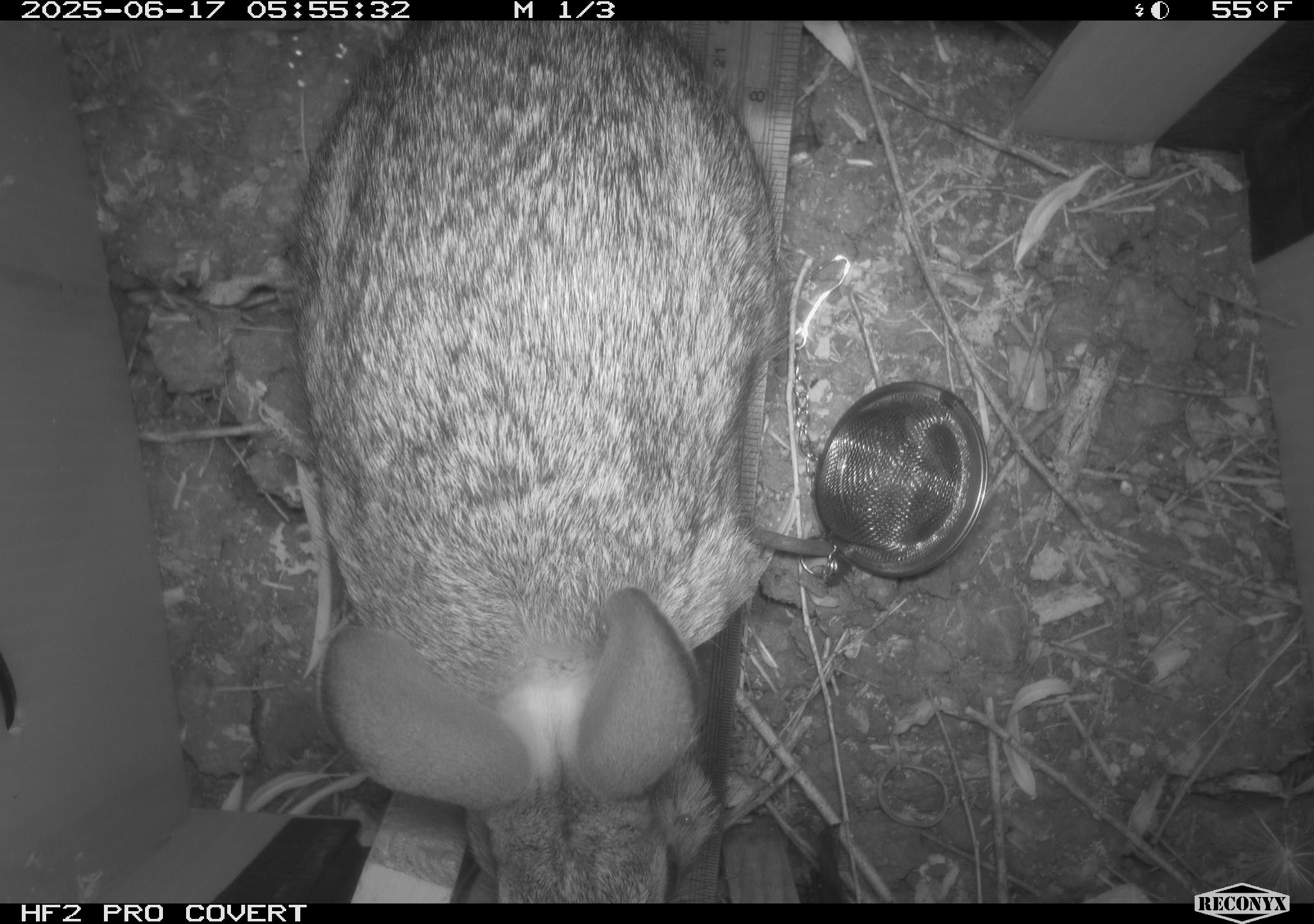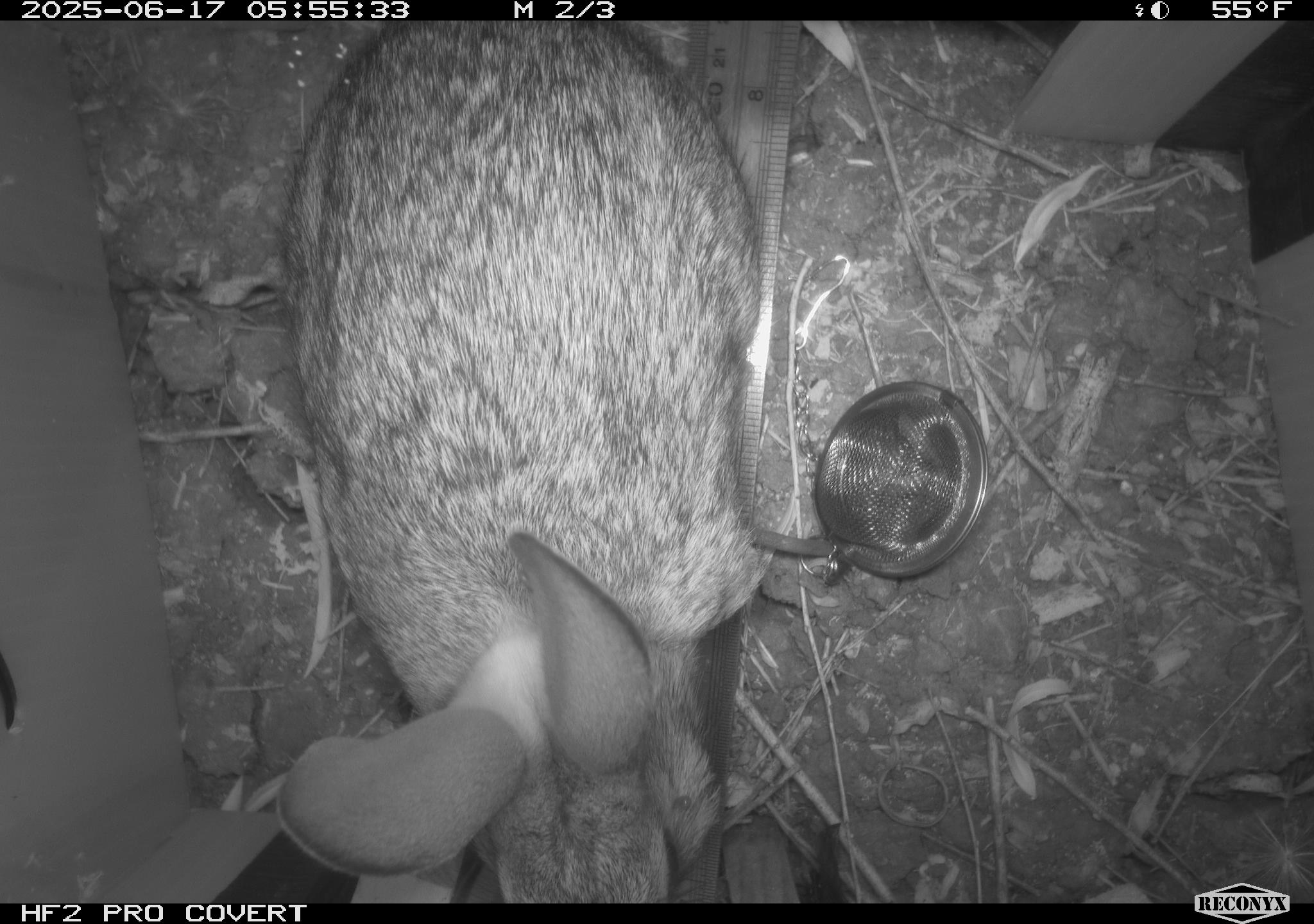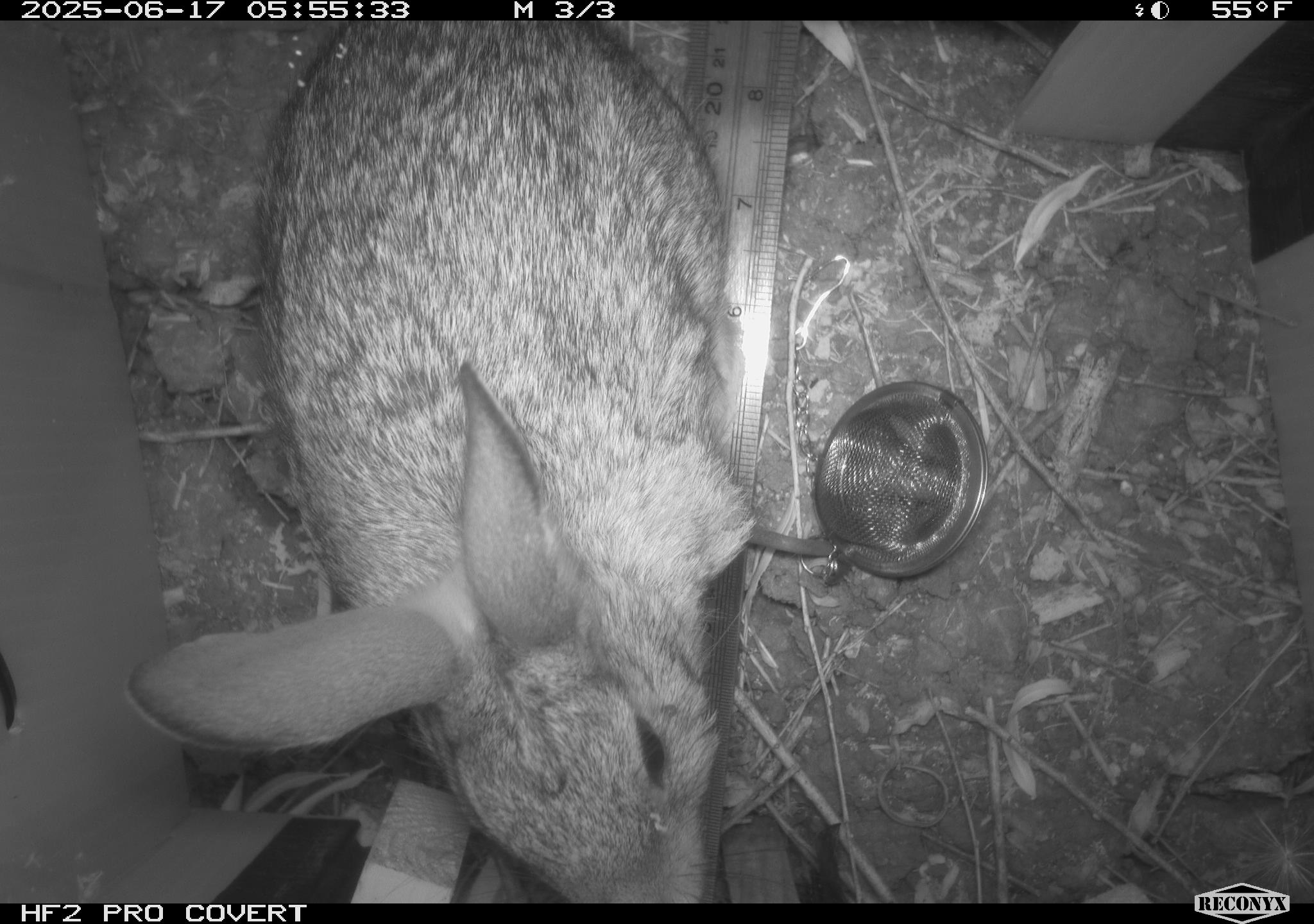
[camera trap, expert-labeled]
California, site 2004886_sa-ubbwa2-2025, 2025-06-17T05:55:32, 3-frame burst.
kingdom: Animalia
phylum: Chordata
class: Mammalia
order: Lagomorpha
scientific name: Lagomorpha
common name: hares, rabbits, and pikas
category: lagomorpha order